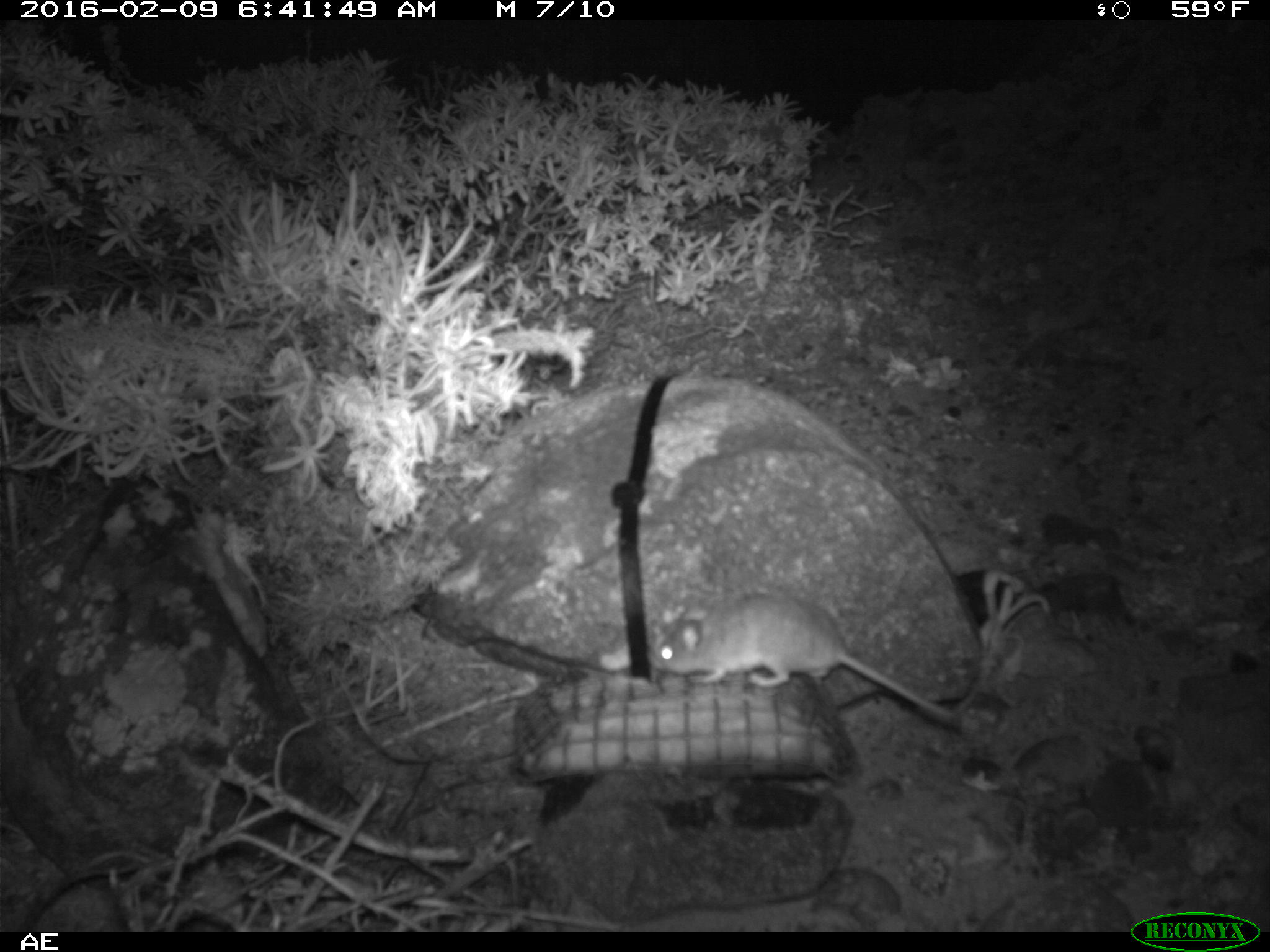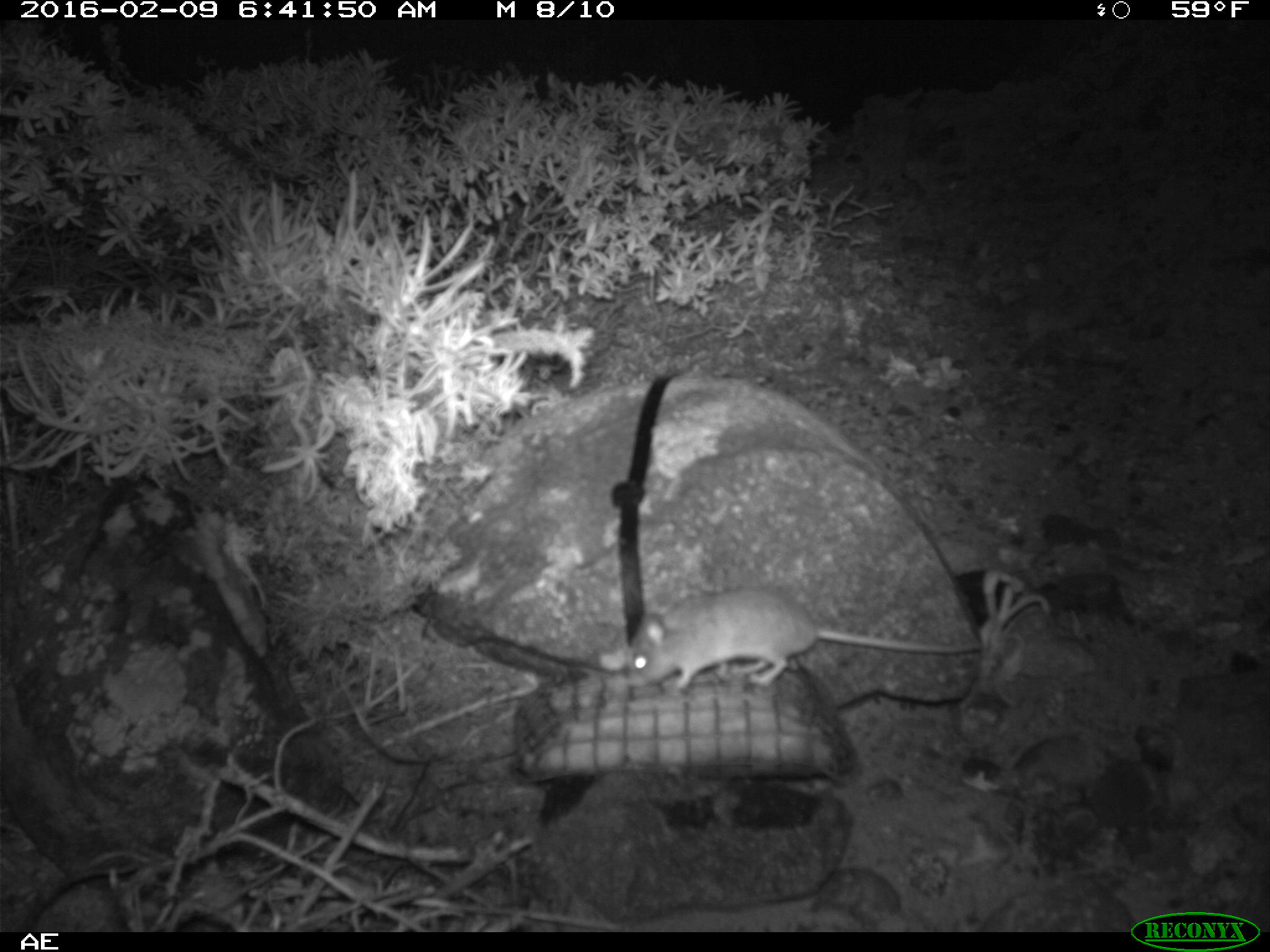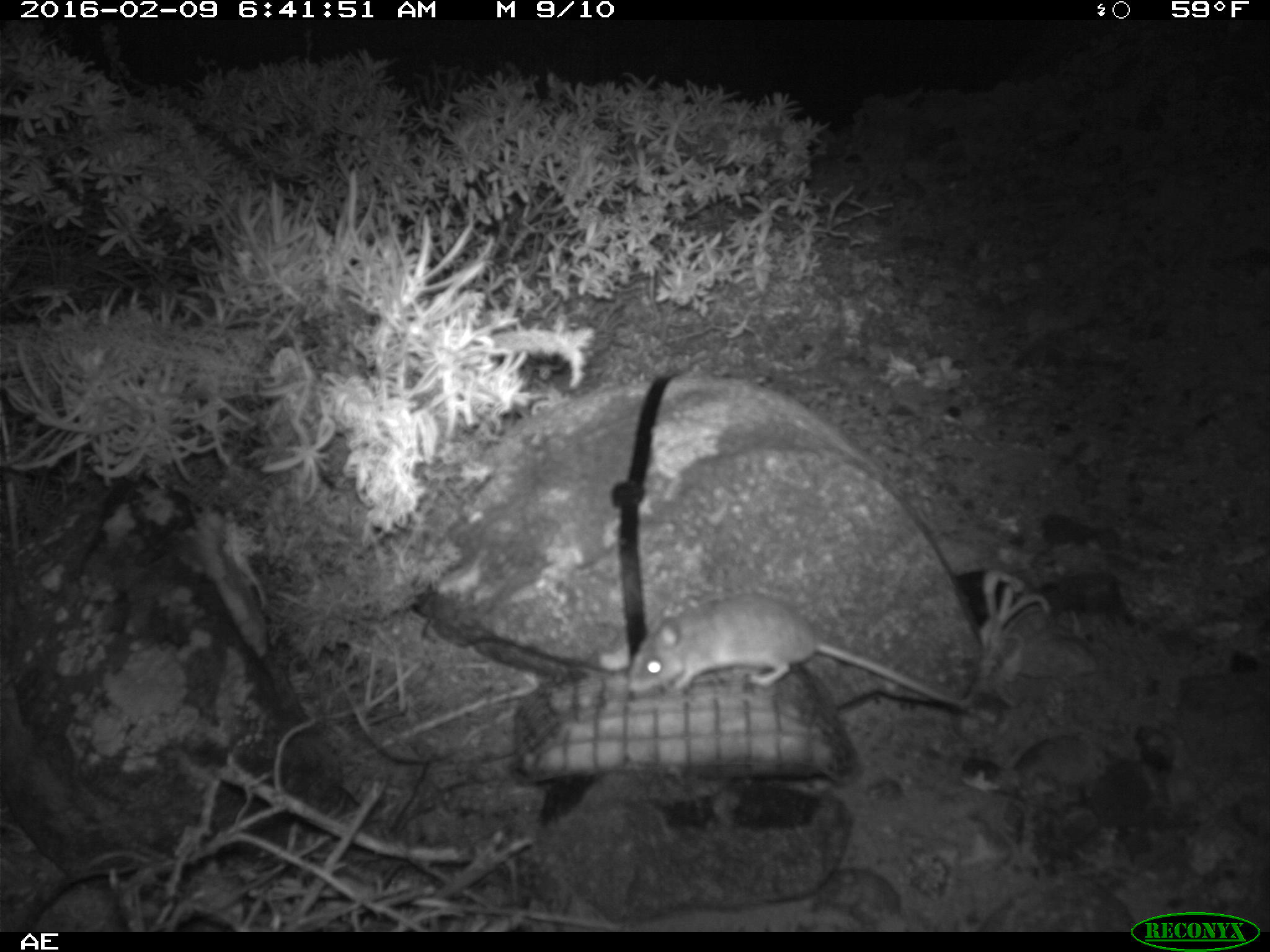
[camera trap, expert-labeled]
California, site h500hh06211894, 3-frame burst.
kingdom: Animalia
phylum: Chordata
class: Mammalia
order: Rodentia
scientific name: Rodentia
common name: rodent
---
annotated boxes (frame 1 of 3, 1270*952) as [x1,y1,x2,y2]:
rodent: [651,588,958,730]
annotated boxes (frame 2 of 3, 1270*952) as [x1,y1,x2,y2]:
rodent: [623,594,984,695]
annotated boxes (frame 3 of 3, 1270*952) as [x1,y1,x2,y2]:
rodent: [629,593,994,721]